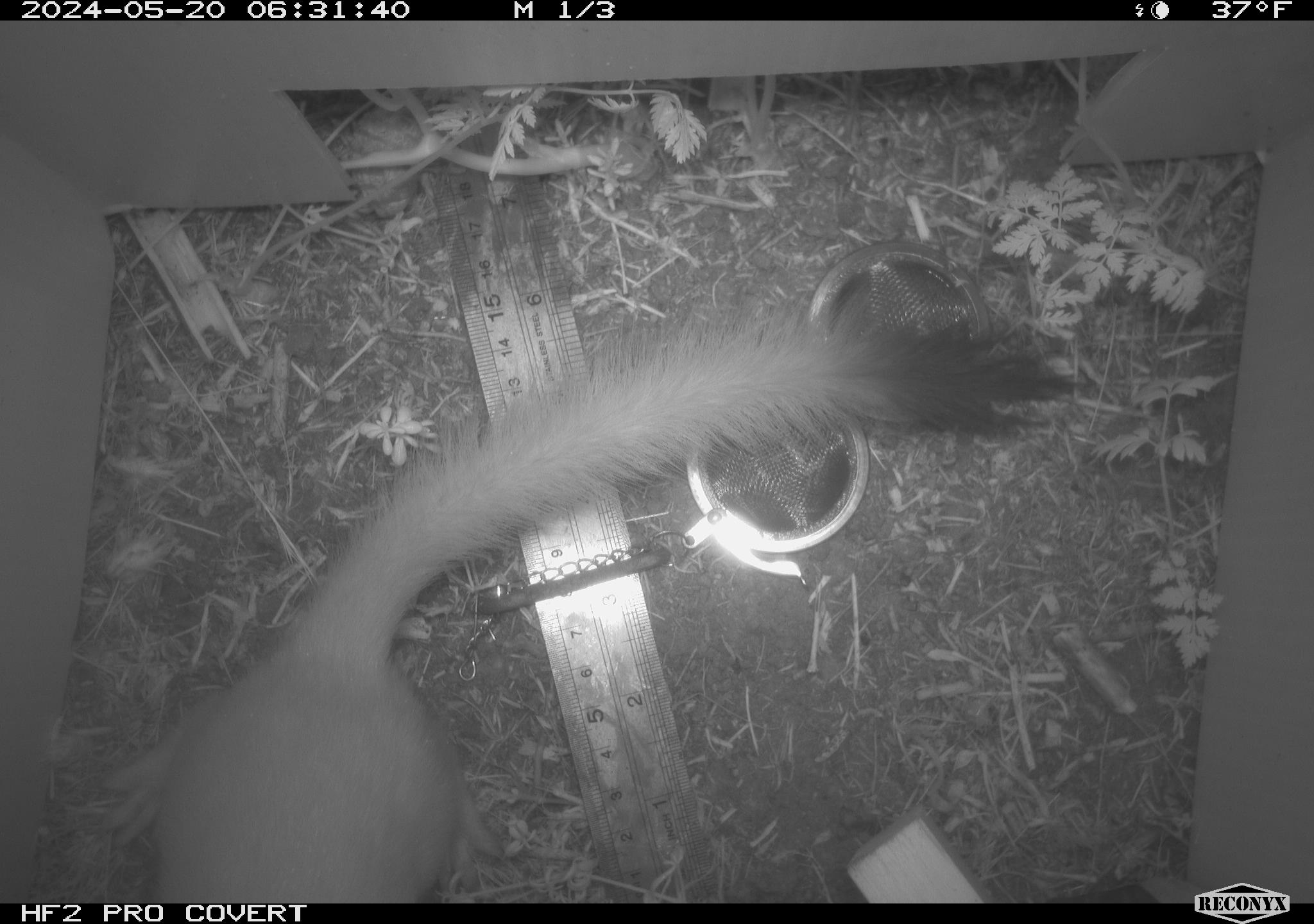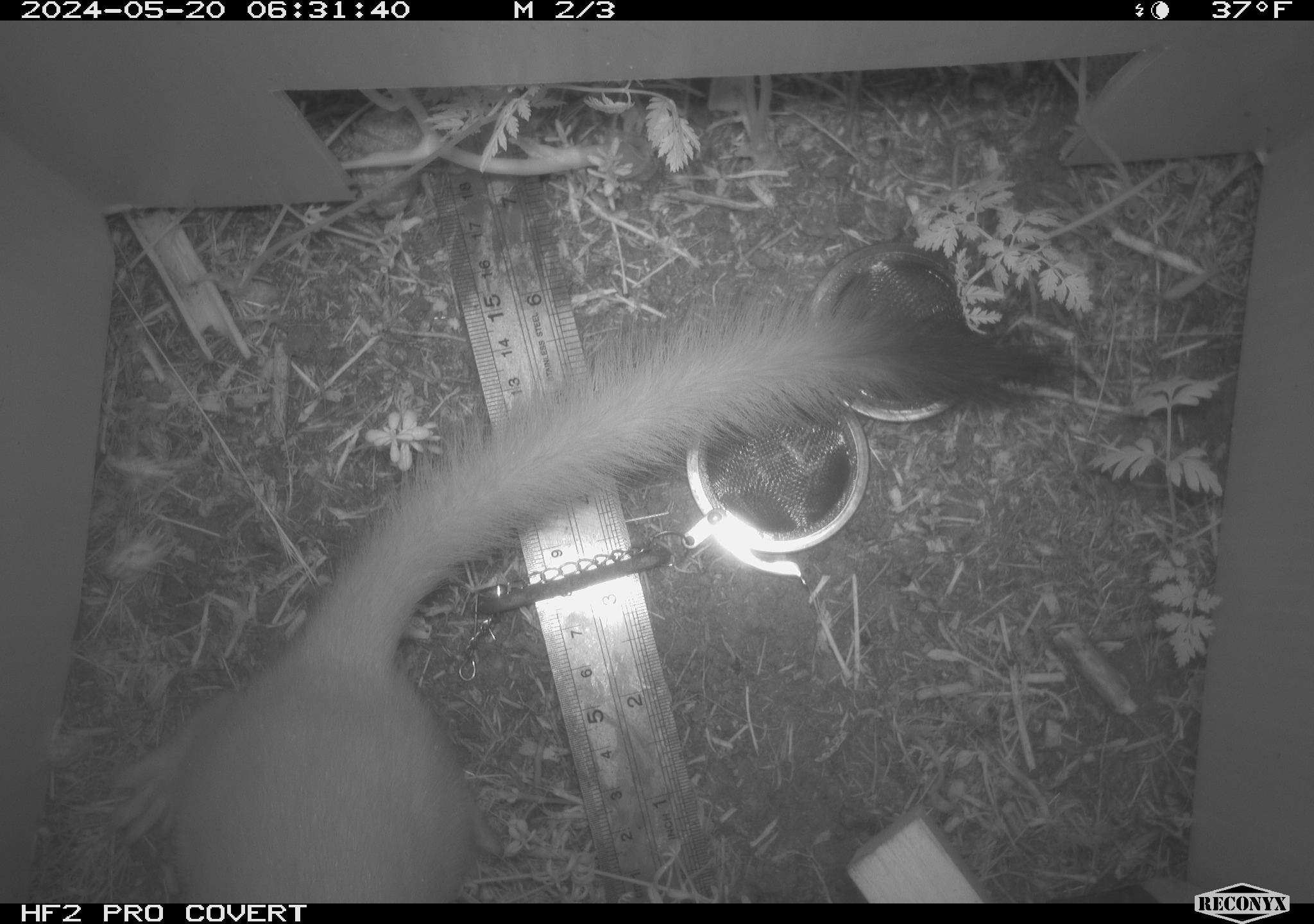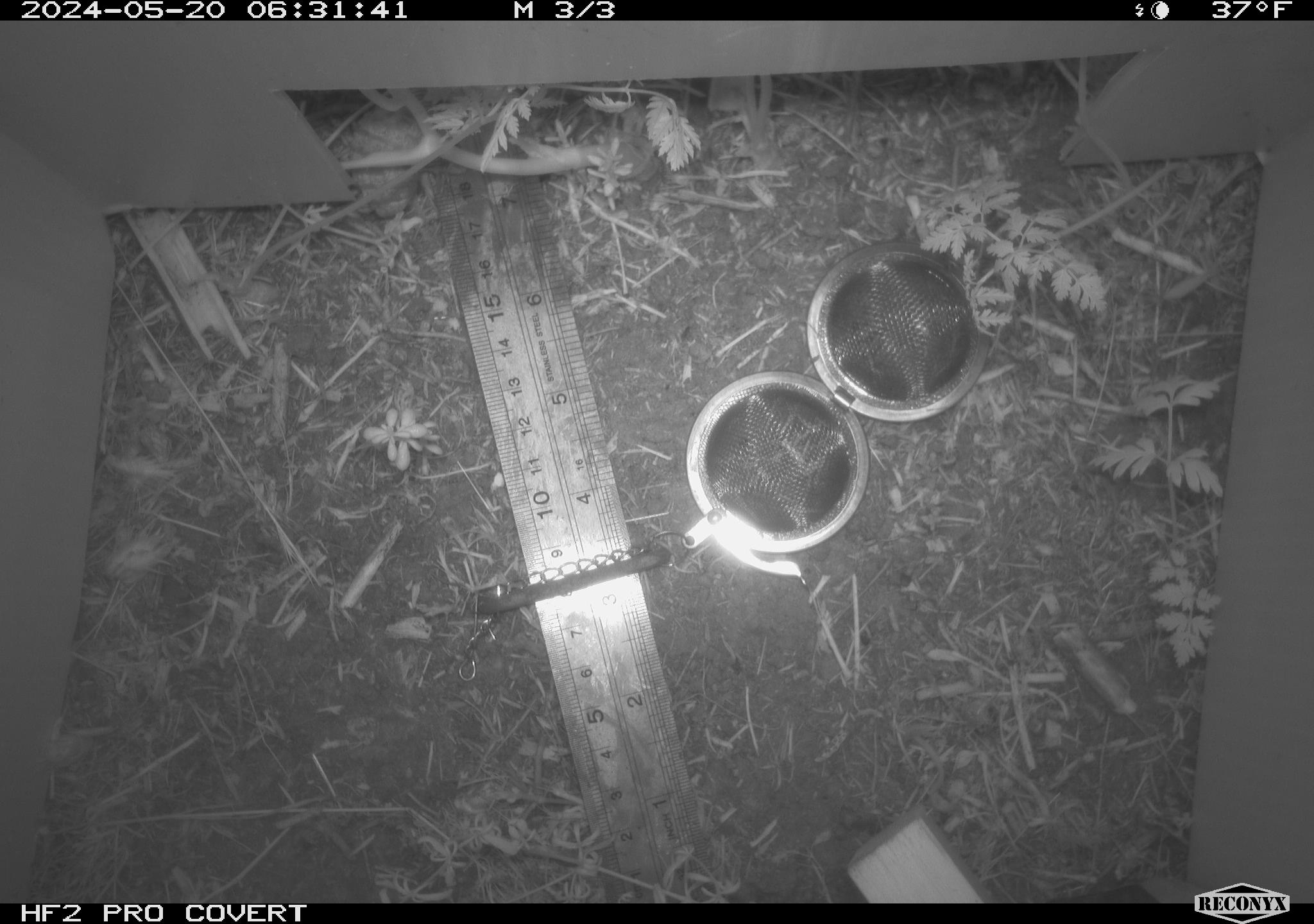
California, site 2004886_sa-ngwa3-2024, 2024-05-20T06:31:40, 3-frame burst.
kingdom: Animalia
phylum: Chordata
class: Mammalia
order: Carnivora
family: Mustelidae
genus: Neogale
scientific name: Neogale frenata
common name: long-tailed weasel